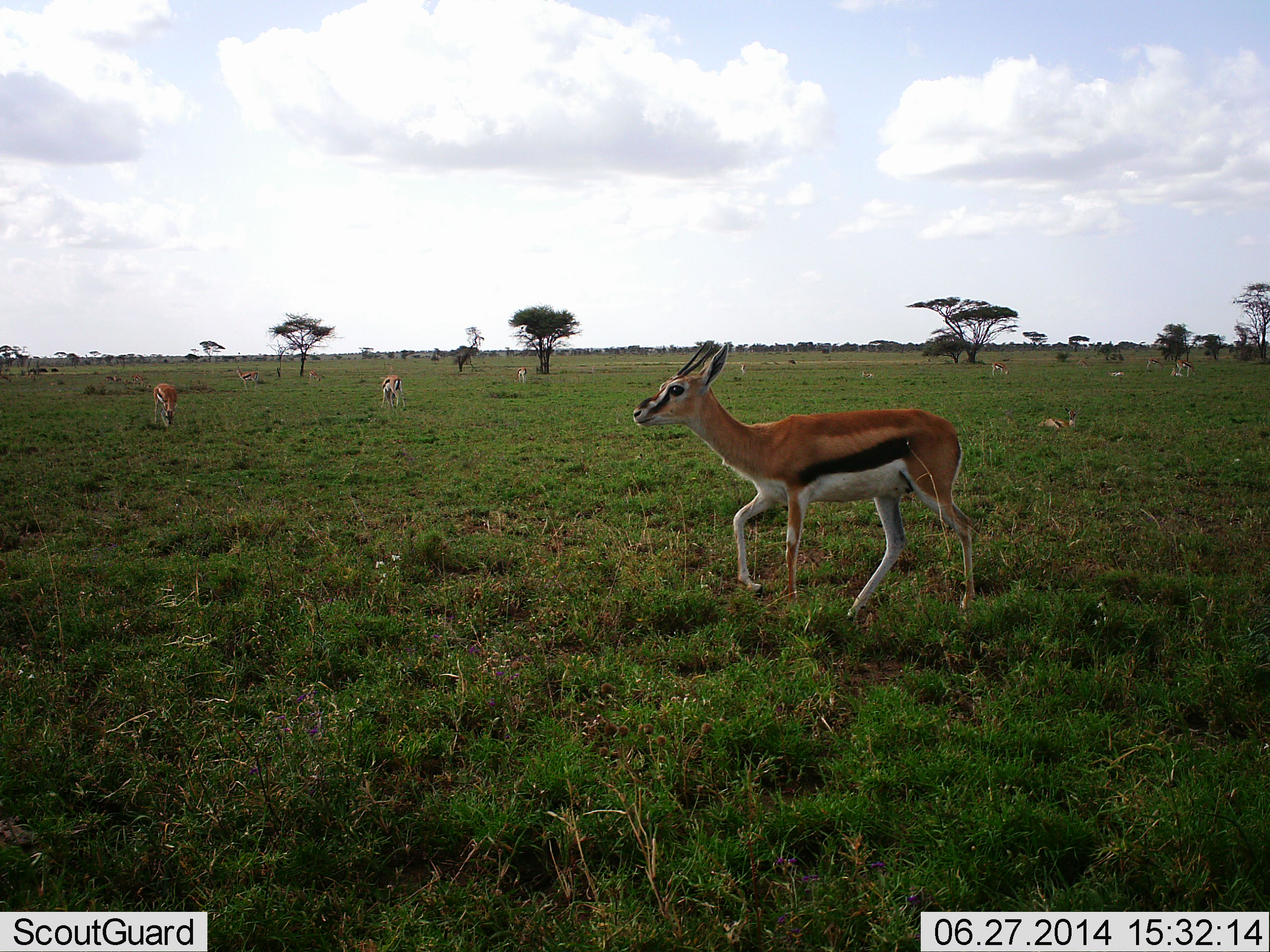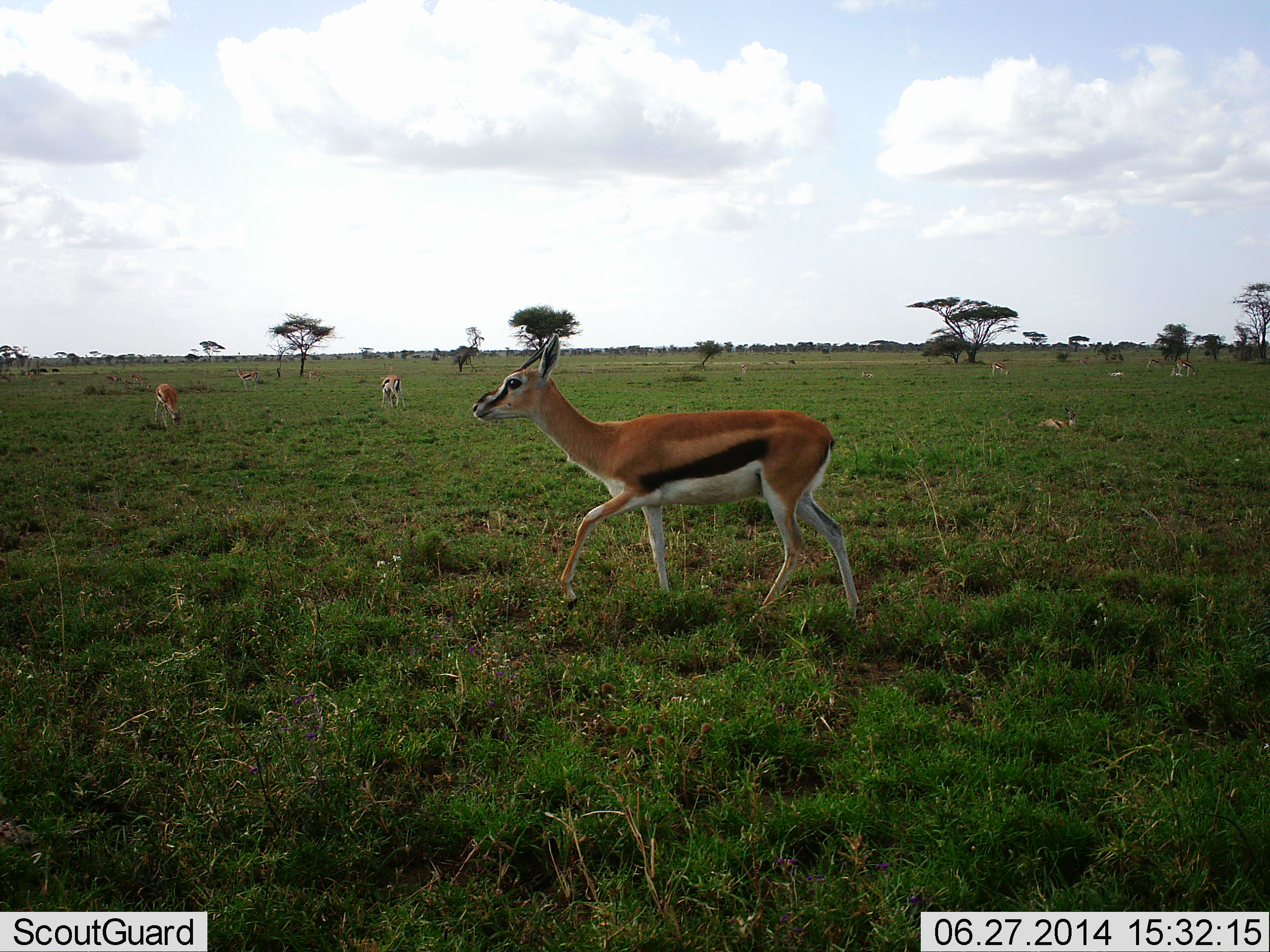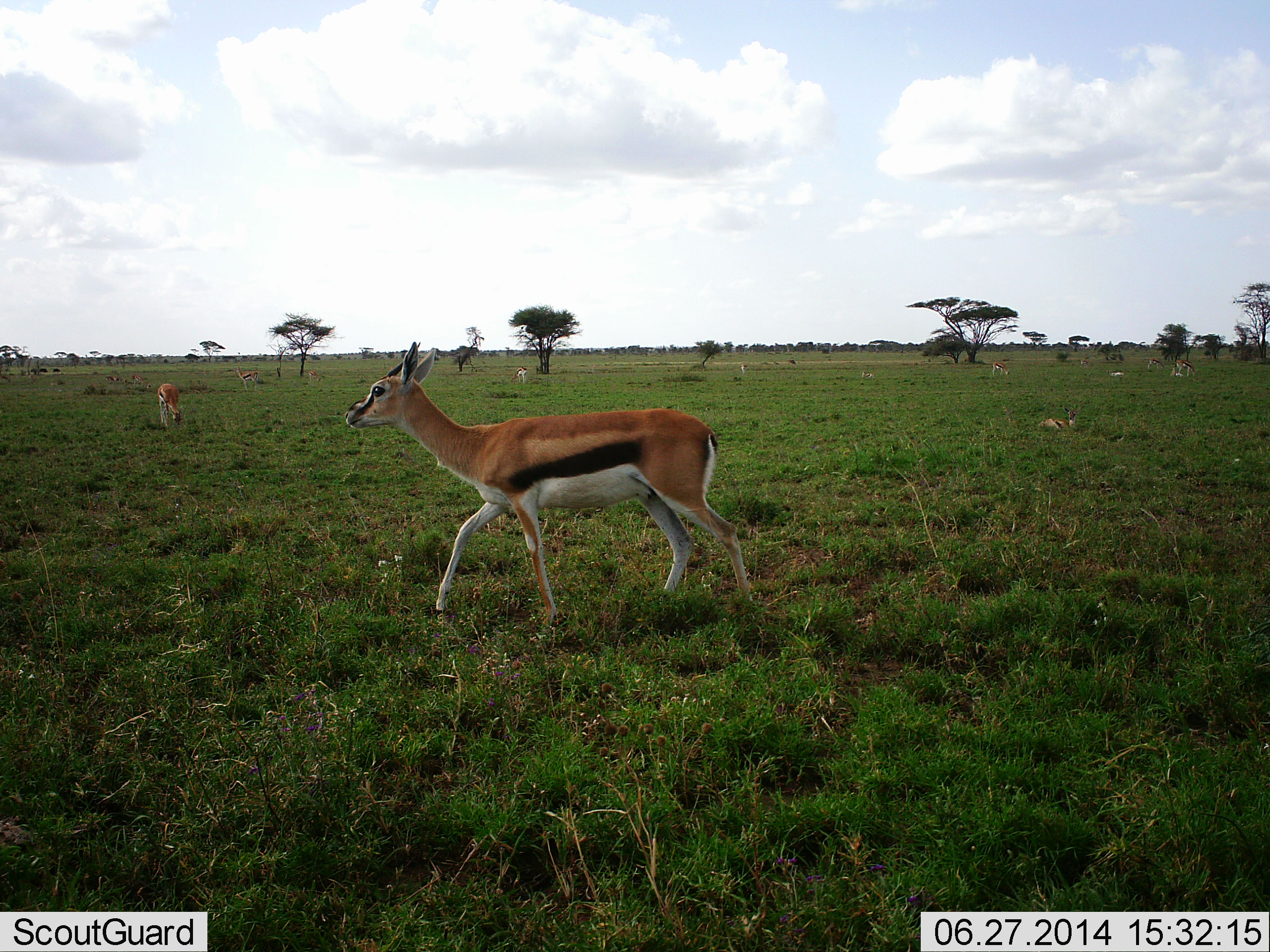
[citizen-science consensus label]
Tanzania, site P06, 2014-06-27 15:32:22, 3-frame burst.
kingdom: Animalia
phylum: Chordata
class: Mammalia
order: Artiodactyla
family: Bovidae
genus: Eudorcas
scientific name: Eudorcas thomsonii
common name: thomson's gazelle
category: gazellethomsons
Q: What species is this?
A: Gazellethomsons (thomson's gazelle) (Eudorcas thomsonii).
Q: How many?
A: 6.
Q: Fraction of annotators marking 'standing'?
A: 70%.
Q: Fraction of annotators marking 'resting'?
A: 50%.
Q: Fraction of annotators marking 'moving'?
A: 80%.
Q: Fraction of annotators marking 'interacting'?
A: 0%.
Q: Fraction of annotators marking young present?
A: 0%.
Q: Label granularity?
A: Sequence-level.